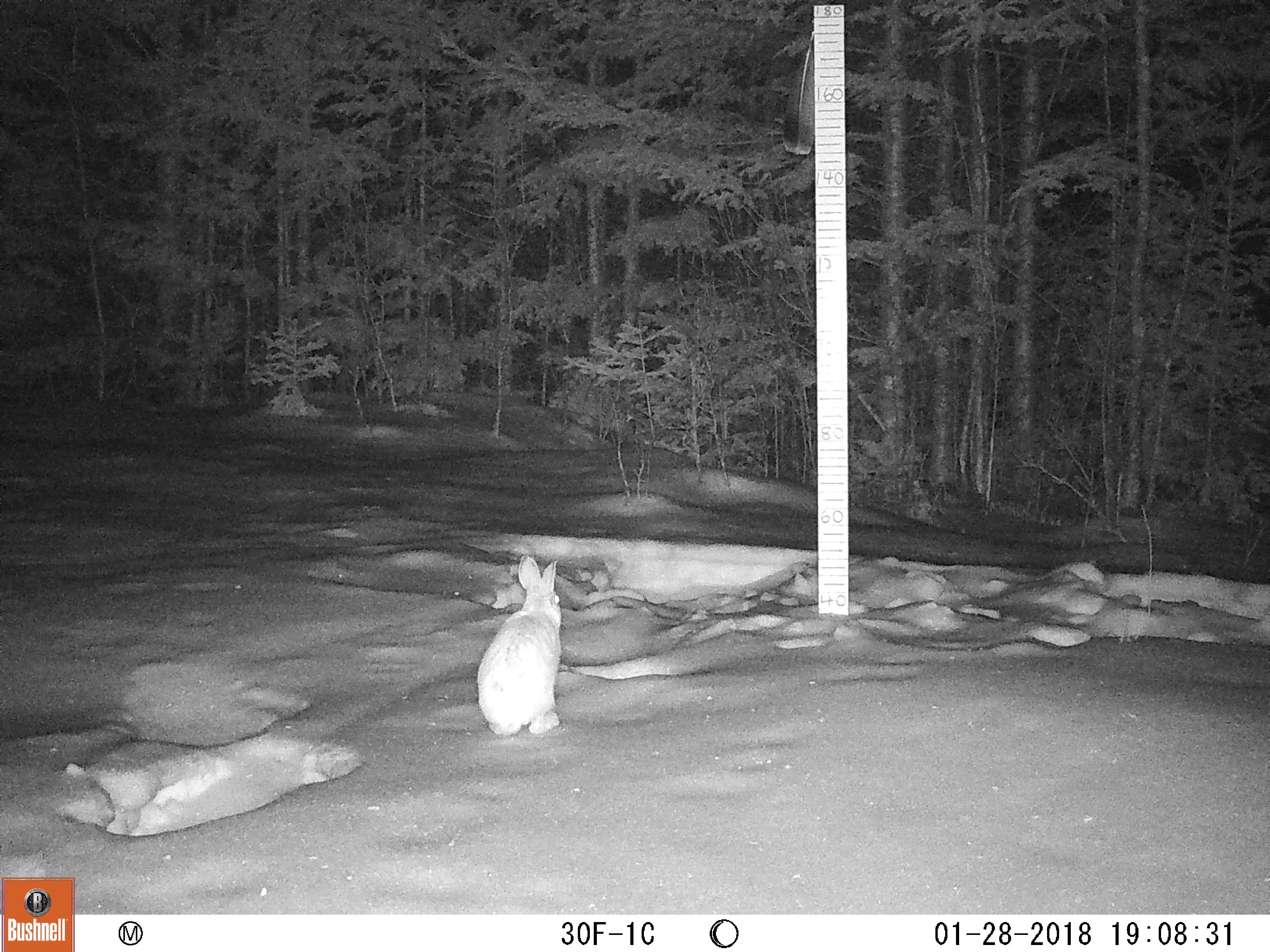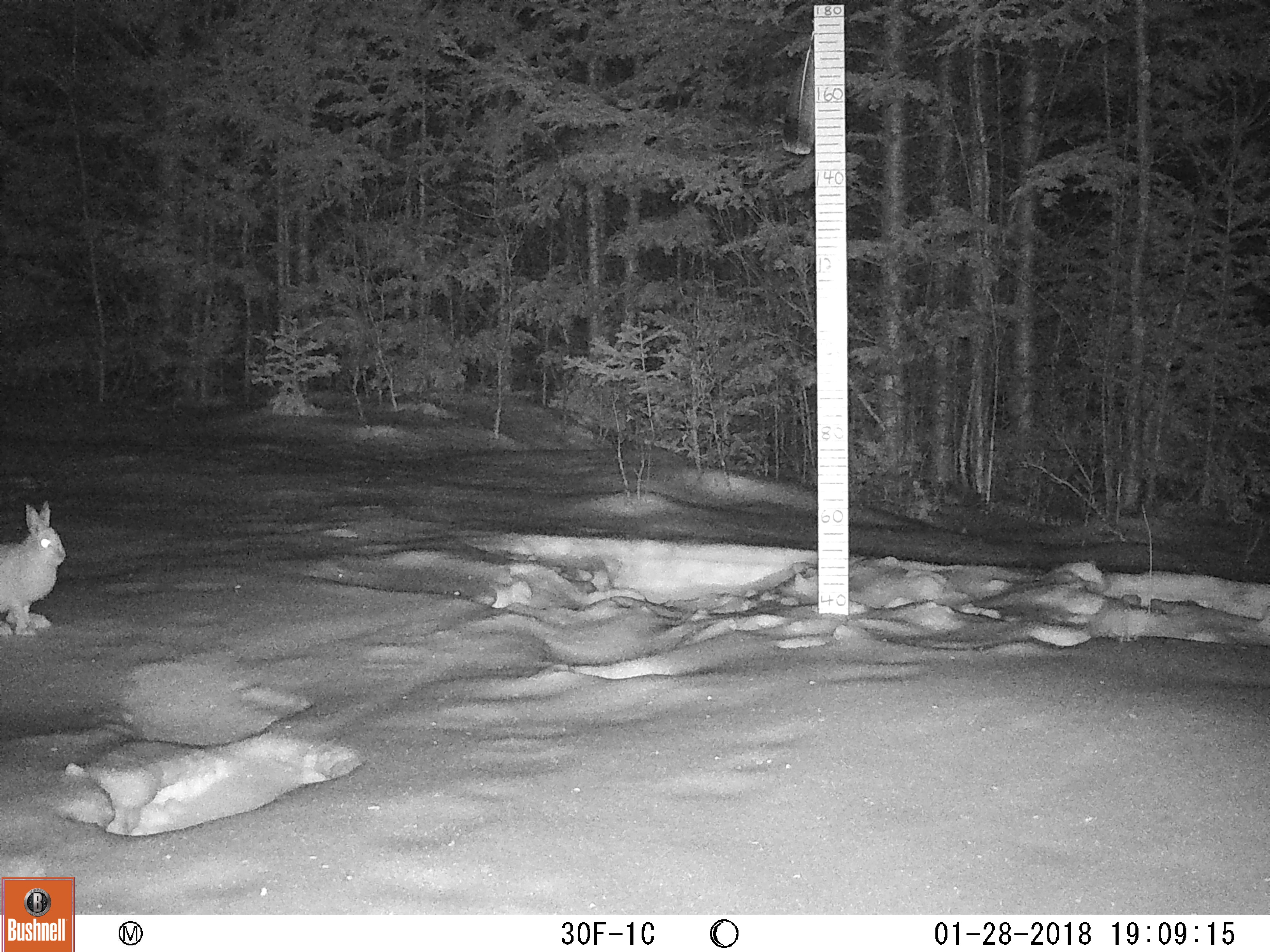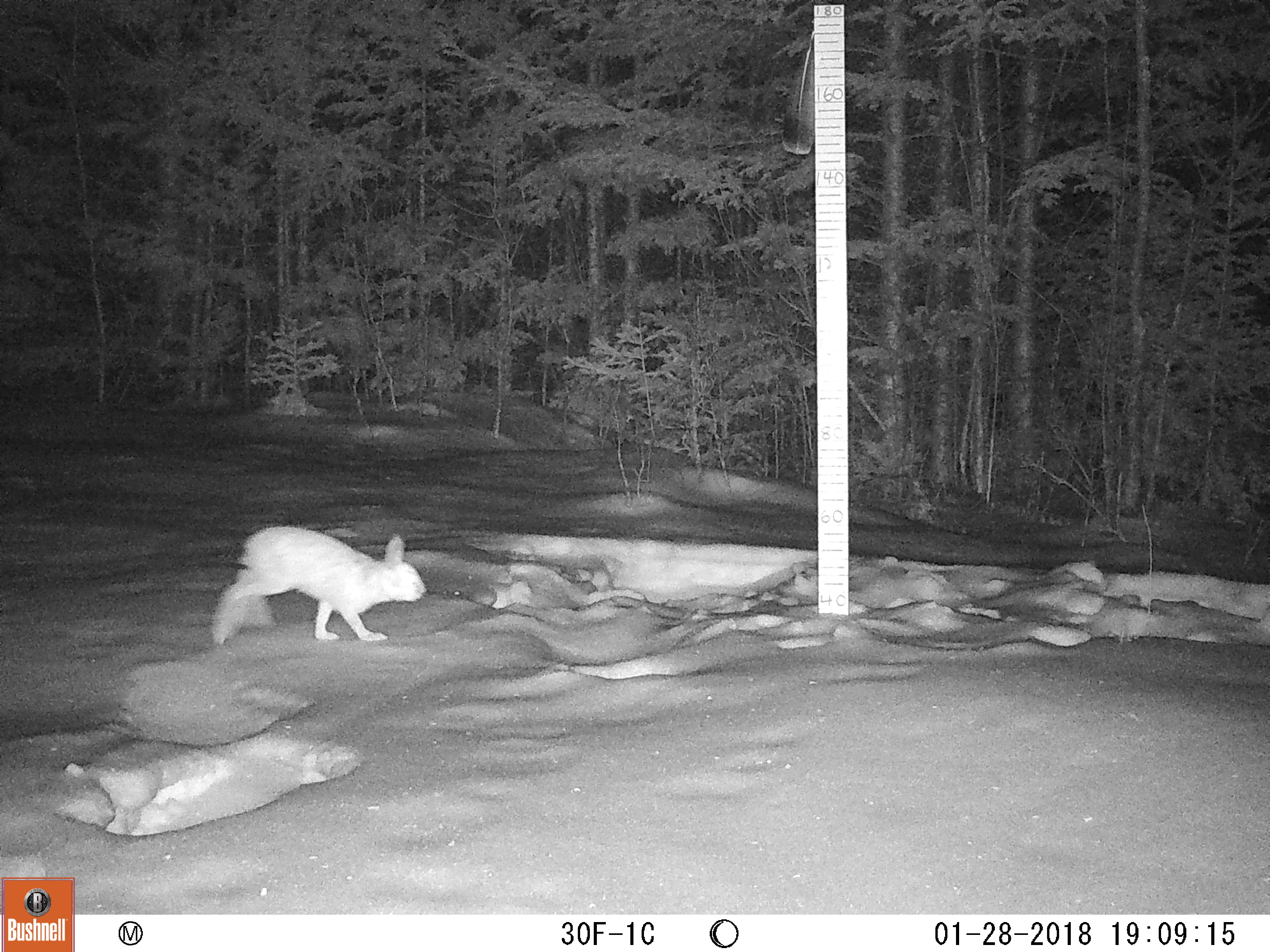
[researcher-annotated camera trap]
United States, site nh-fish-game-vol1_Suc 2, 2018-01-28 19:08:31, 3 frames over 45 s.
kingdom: Animalia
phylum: Chordata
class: Mammalia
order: Lagomorpha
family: Leporidae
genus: Lepus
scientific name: Lepus americanus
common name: snowshoe hare